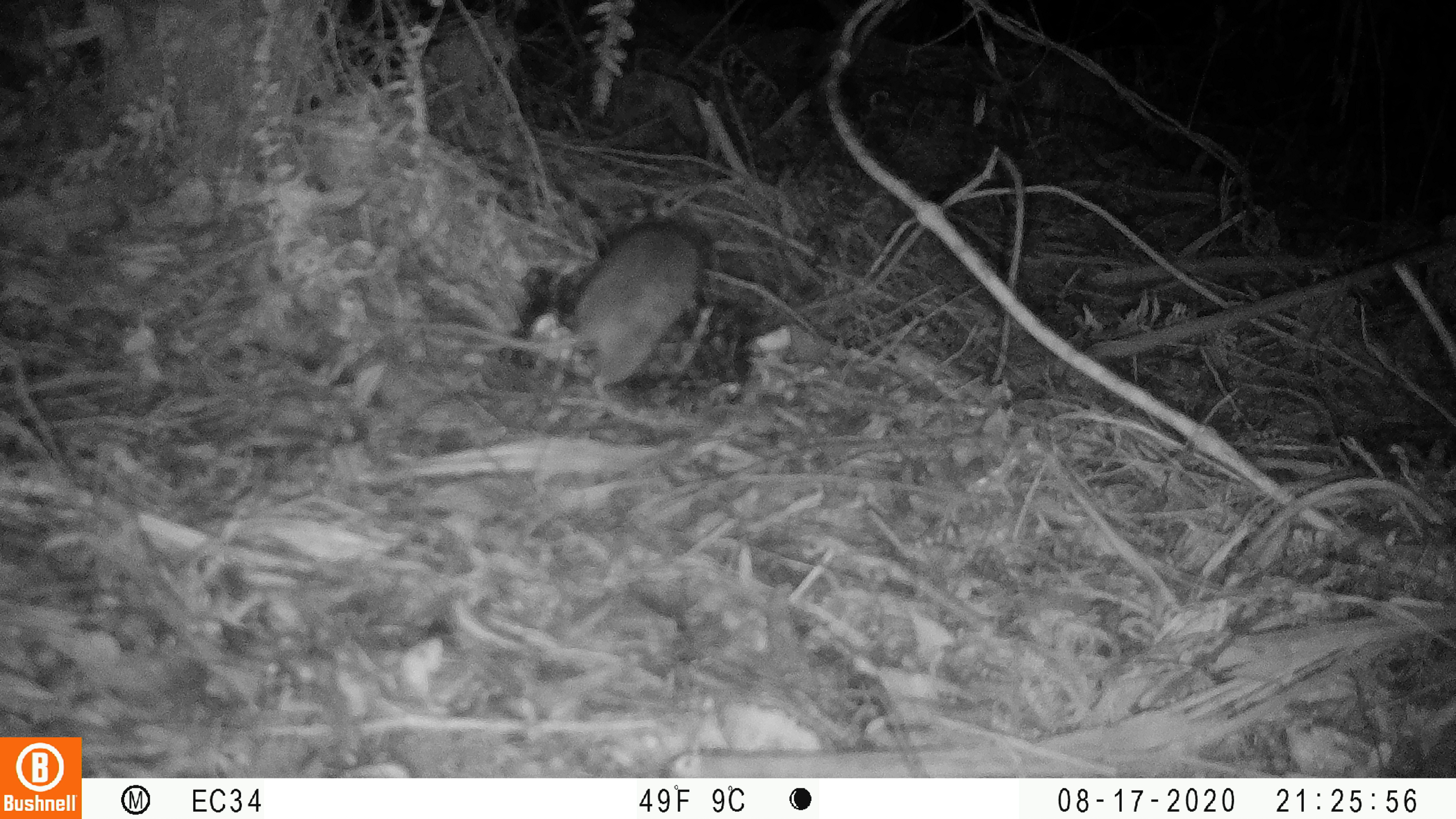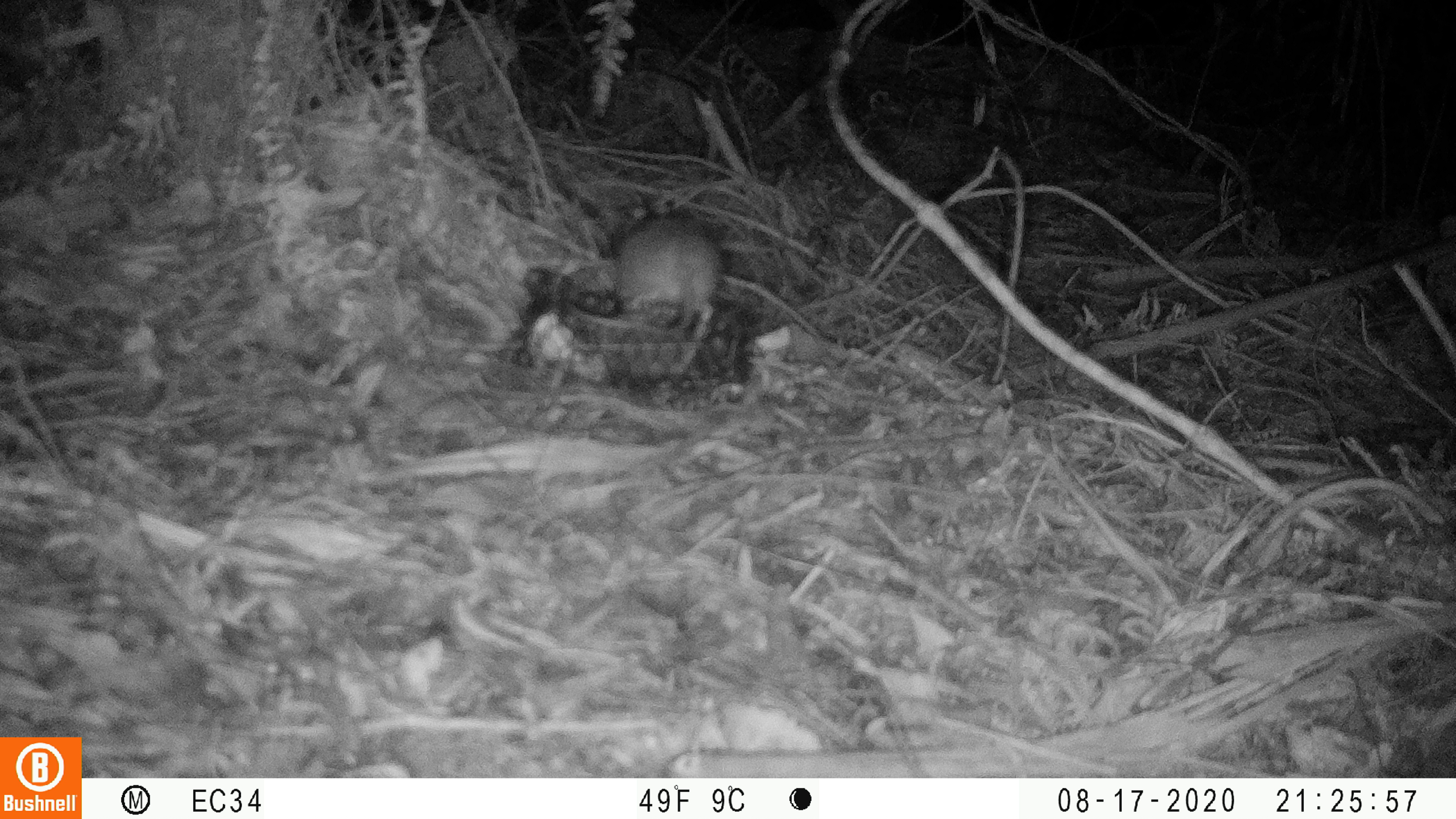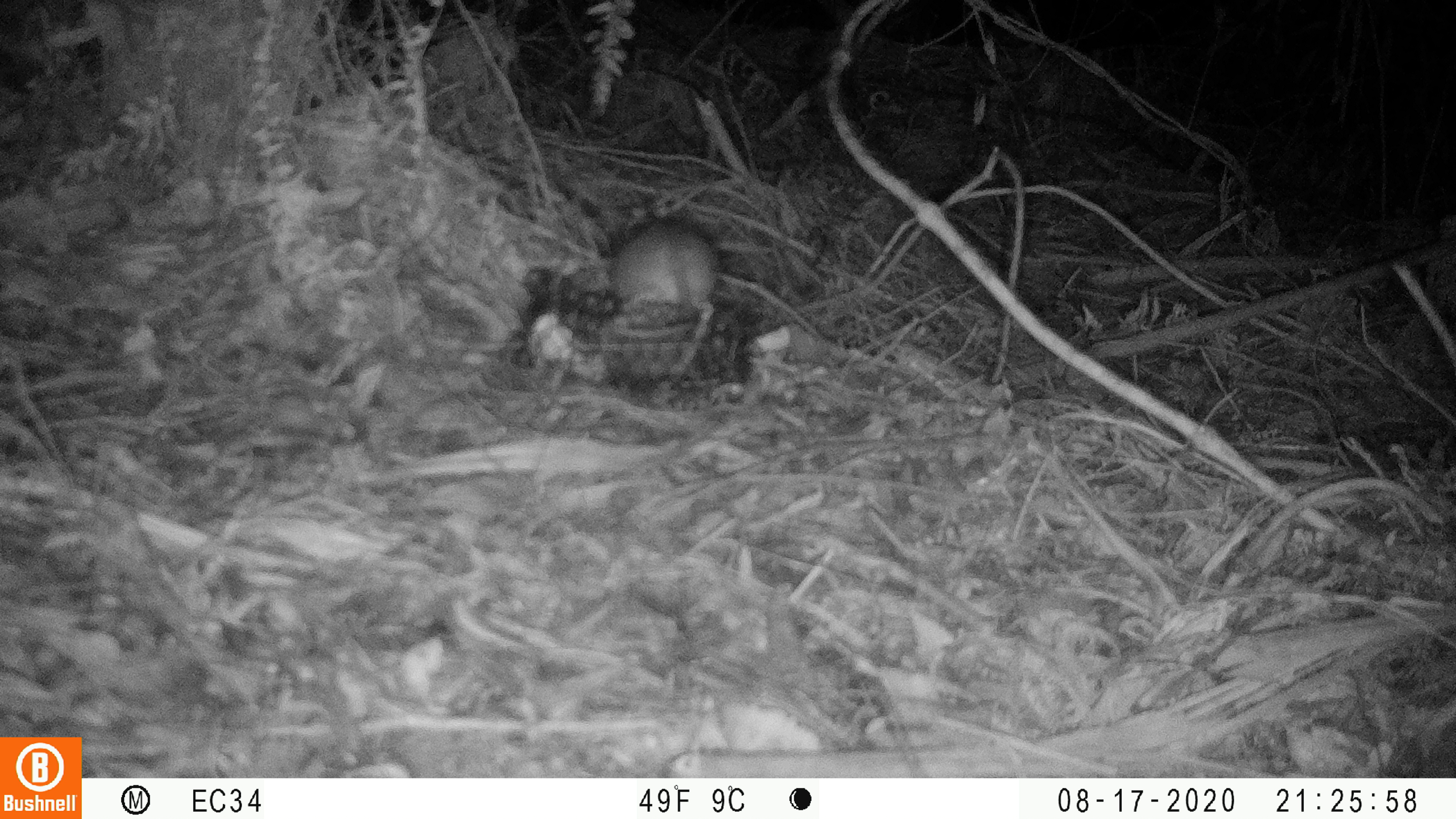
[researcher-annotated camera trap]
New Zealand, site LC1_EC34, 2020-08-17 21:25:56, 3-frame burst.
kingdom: Animalia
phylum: Chordata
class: Mammalia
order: Rodentia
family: Muridae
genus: Rattus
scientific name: Rattus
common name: rat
Rat (Rattus).